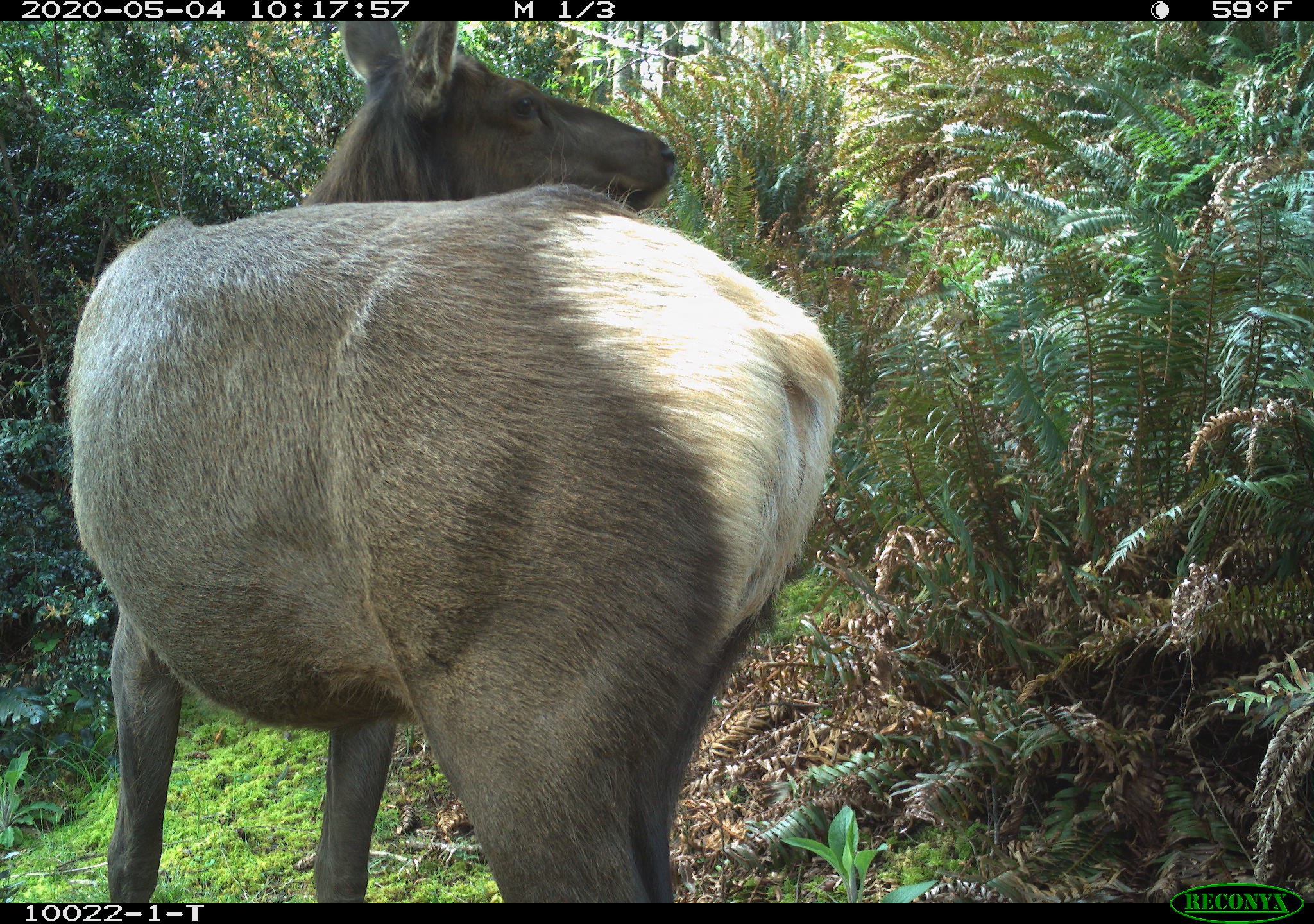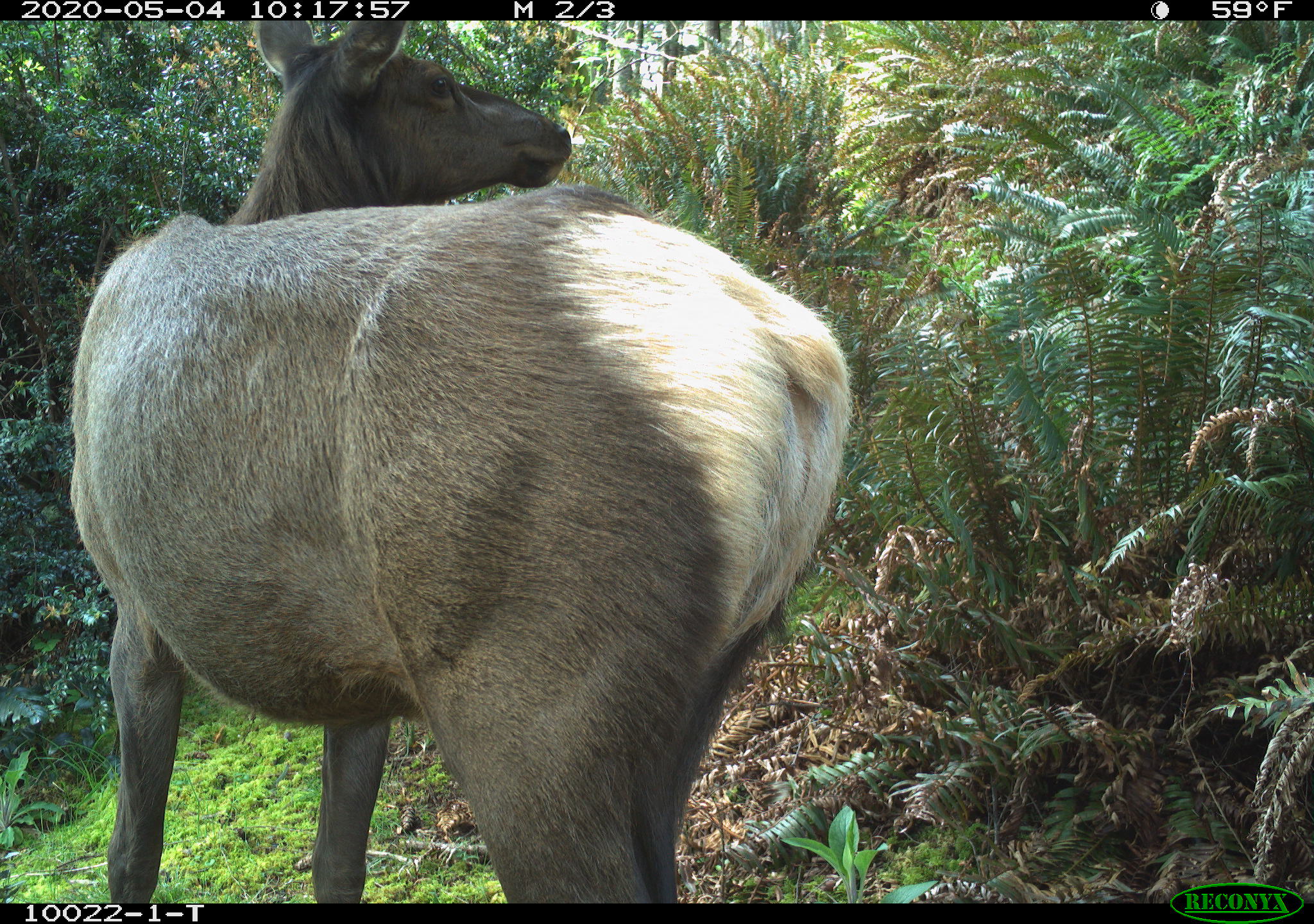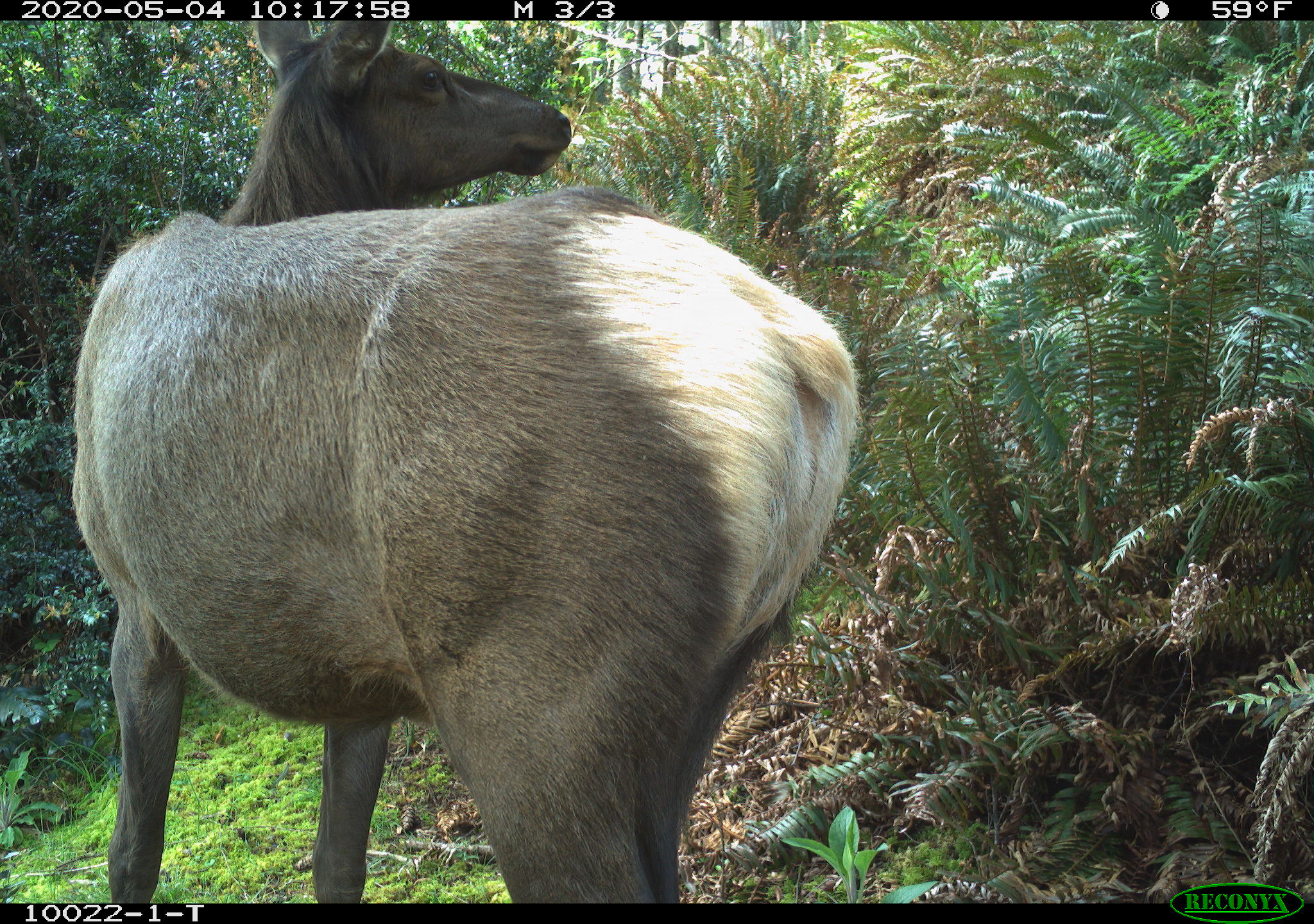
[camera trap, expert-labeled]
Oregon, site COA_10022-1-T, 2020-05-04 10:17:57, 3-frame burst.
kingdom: Animalia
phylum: Chordata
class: Mammalia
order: Artiodactyla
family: Cervidae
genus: Cervus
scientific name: Cervus canadensis roosevelti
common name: roosevelt elk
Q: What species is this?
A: Roosevelt elk (Cervus canadensis roosevelti).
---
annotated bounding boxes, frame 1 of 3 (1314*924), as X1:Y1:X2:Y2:
roosevelt elk: 35:24:856:893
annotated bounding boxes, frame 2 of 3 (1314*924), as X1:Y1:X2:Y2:
roosevelt elk: 50:33:871:895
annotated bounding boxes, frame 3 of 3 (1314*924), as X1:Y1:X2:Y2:
roosevelt elk: 50:28:871:895